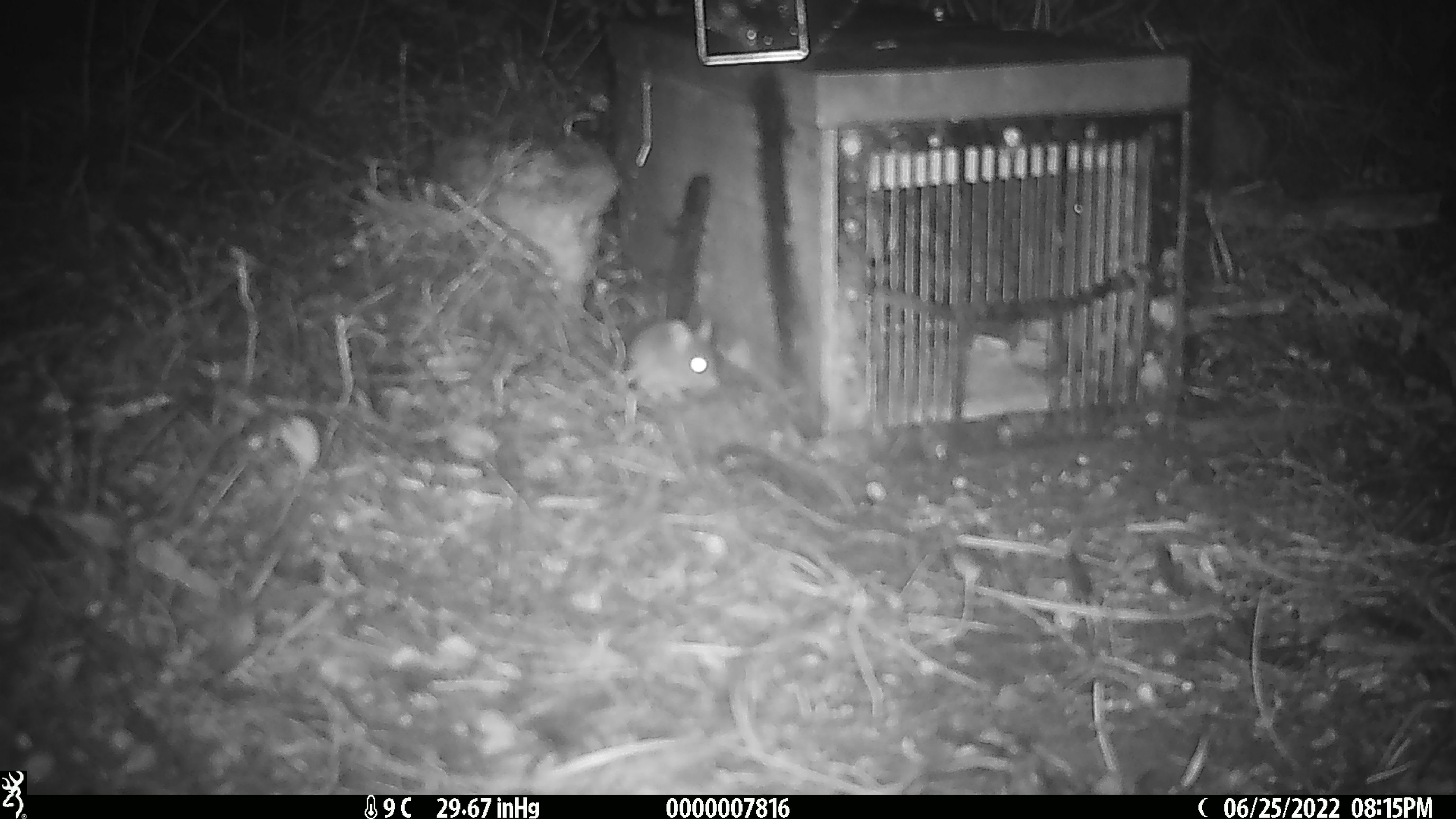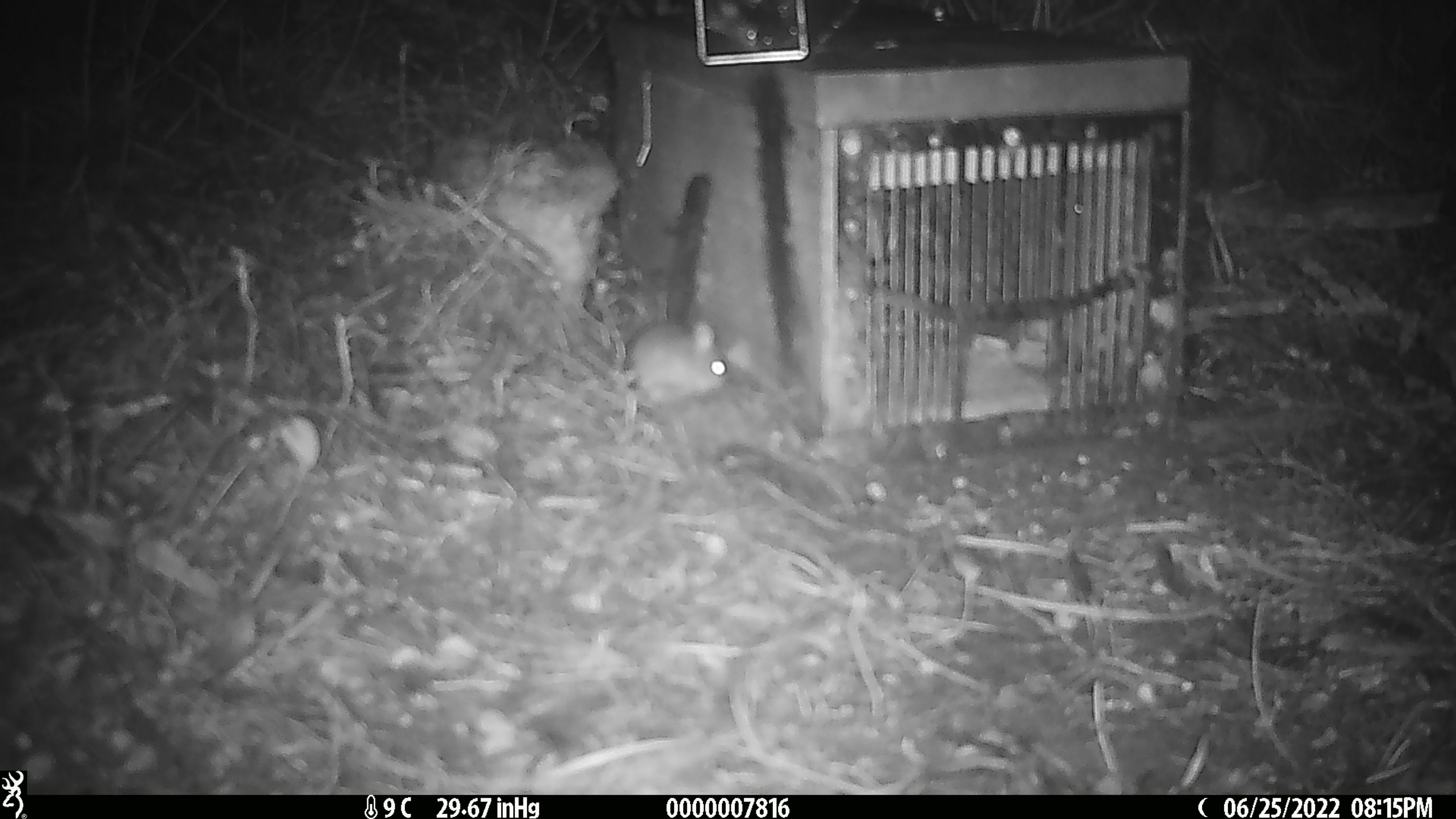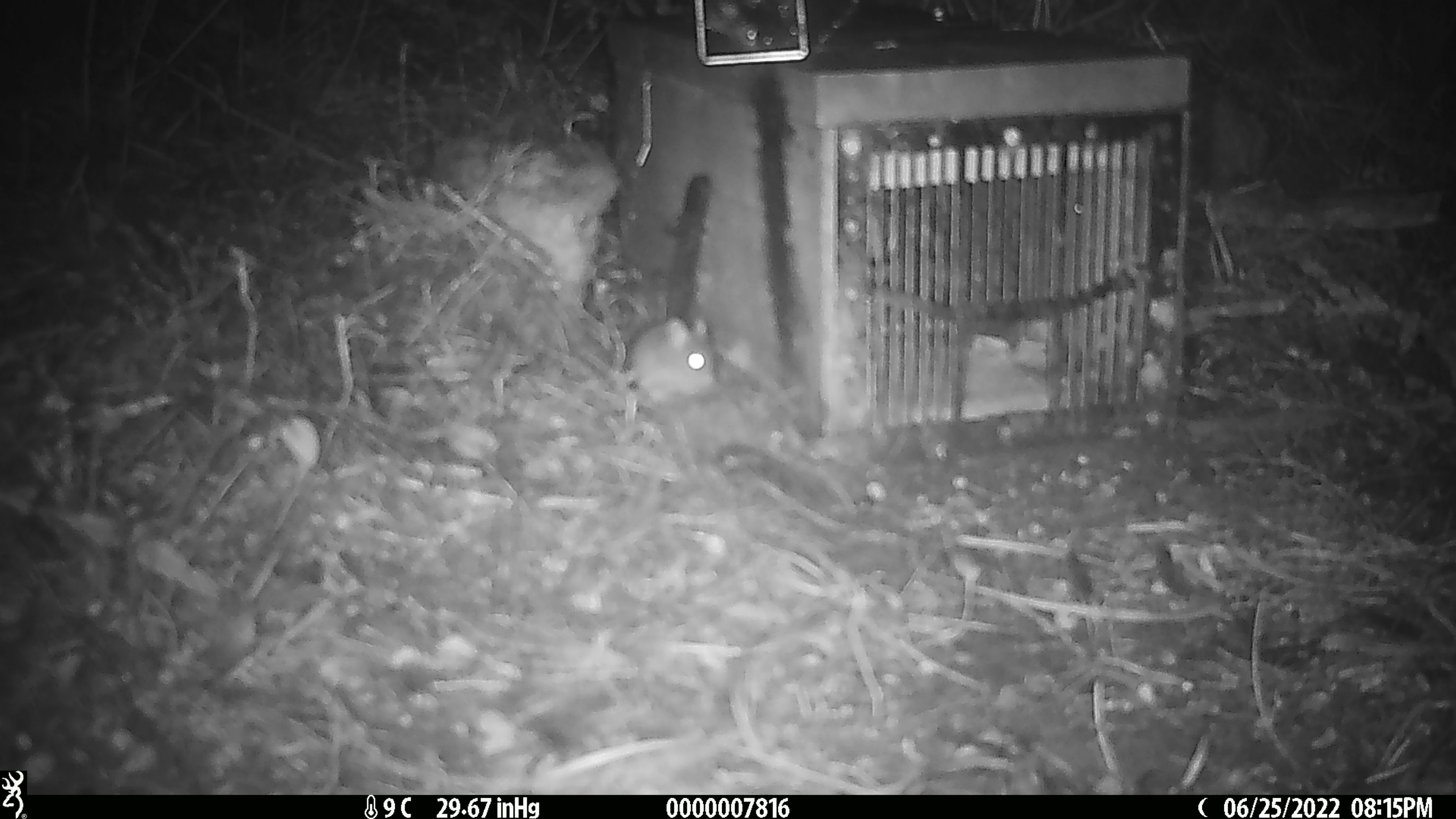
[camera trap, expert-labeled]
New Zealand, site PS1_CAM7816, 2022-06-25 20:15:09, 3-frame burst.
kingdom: Animalia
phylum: Chordata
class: Mammalia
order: Rodentia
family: Muridae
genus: Mus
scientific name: Mus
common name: mouse